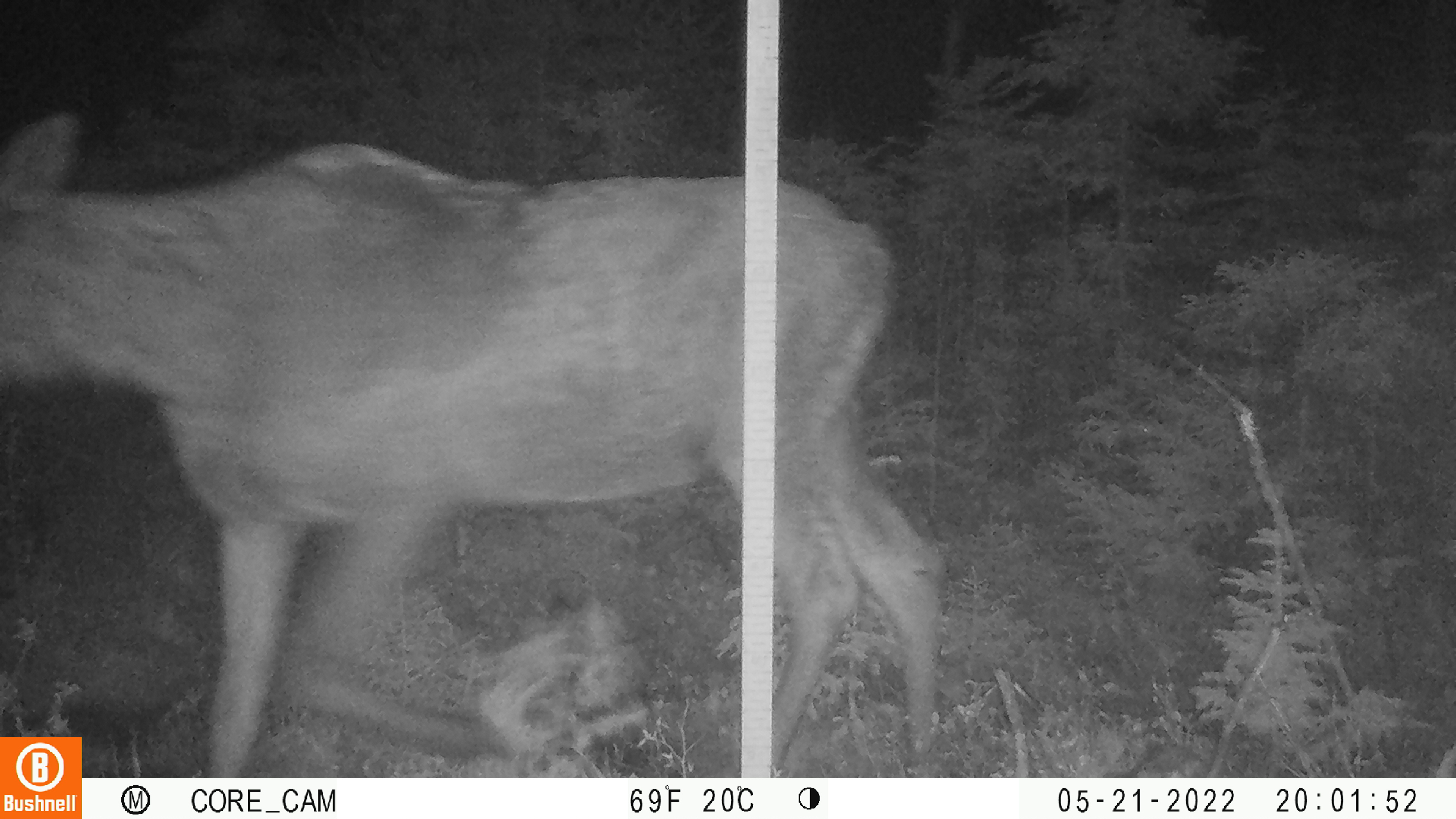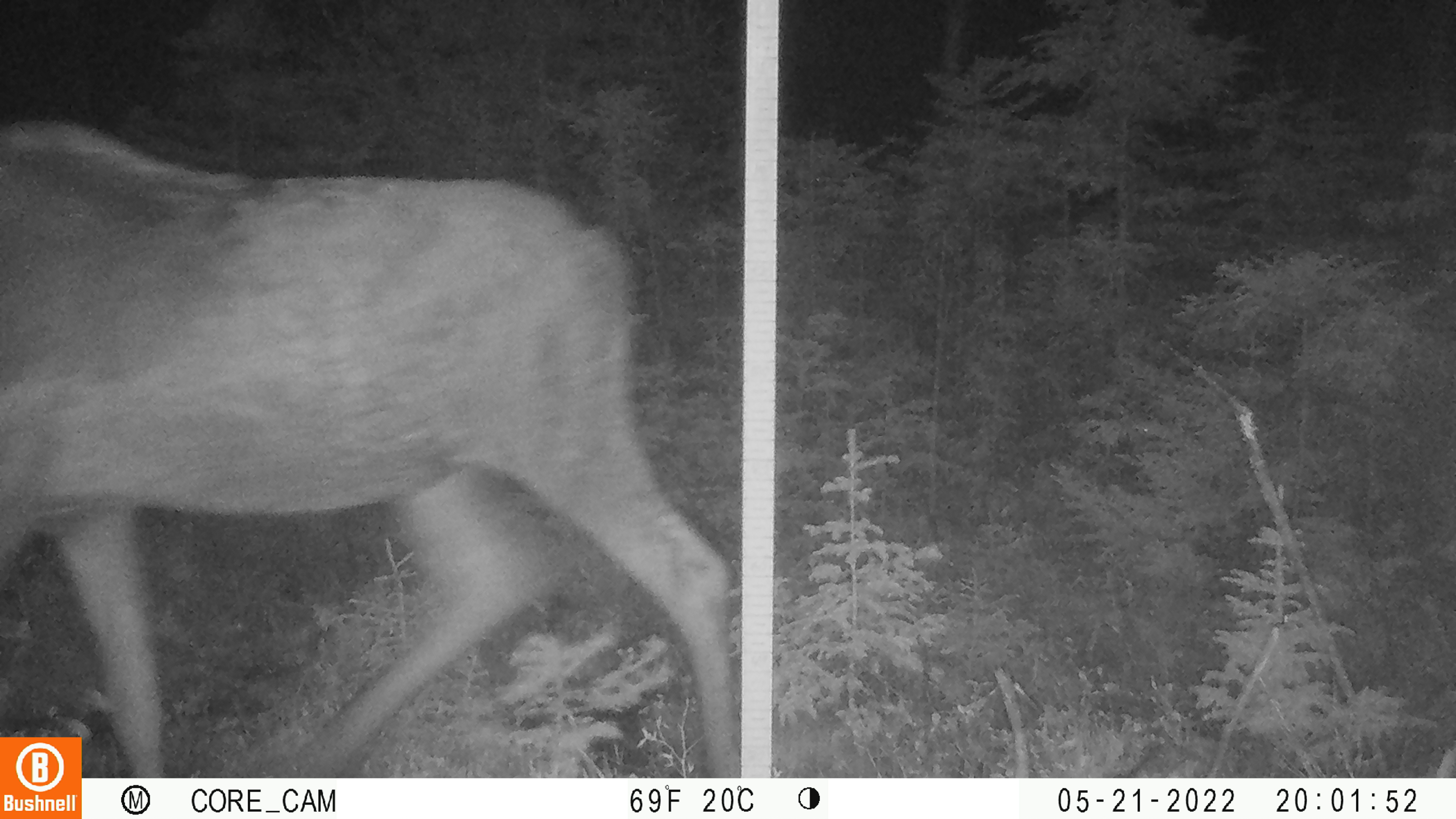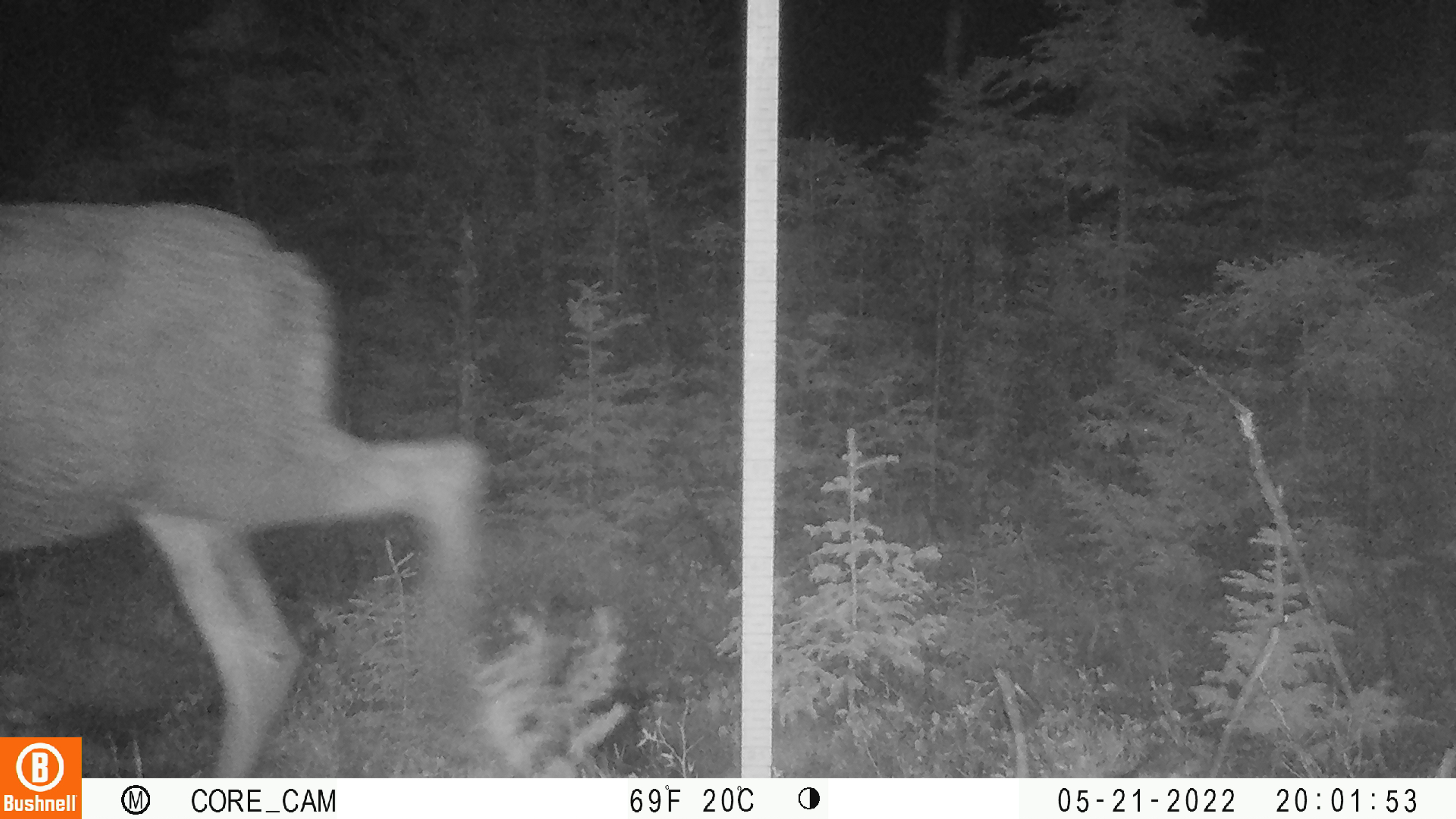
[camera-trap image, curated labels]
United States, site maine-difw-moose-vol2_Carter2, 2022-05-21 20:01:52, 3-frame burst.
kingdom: Animalia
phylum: Chordata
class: Mammalia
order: Artiodactyla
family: Cervidae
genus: Alces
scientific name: Alces alces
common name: moose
Moose (Alces alces).